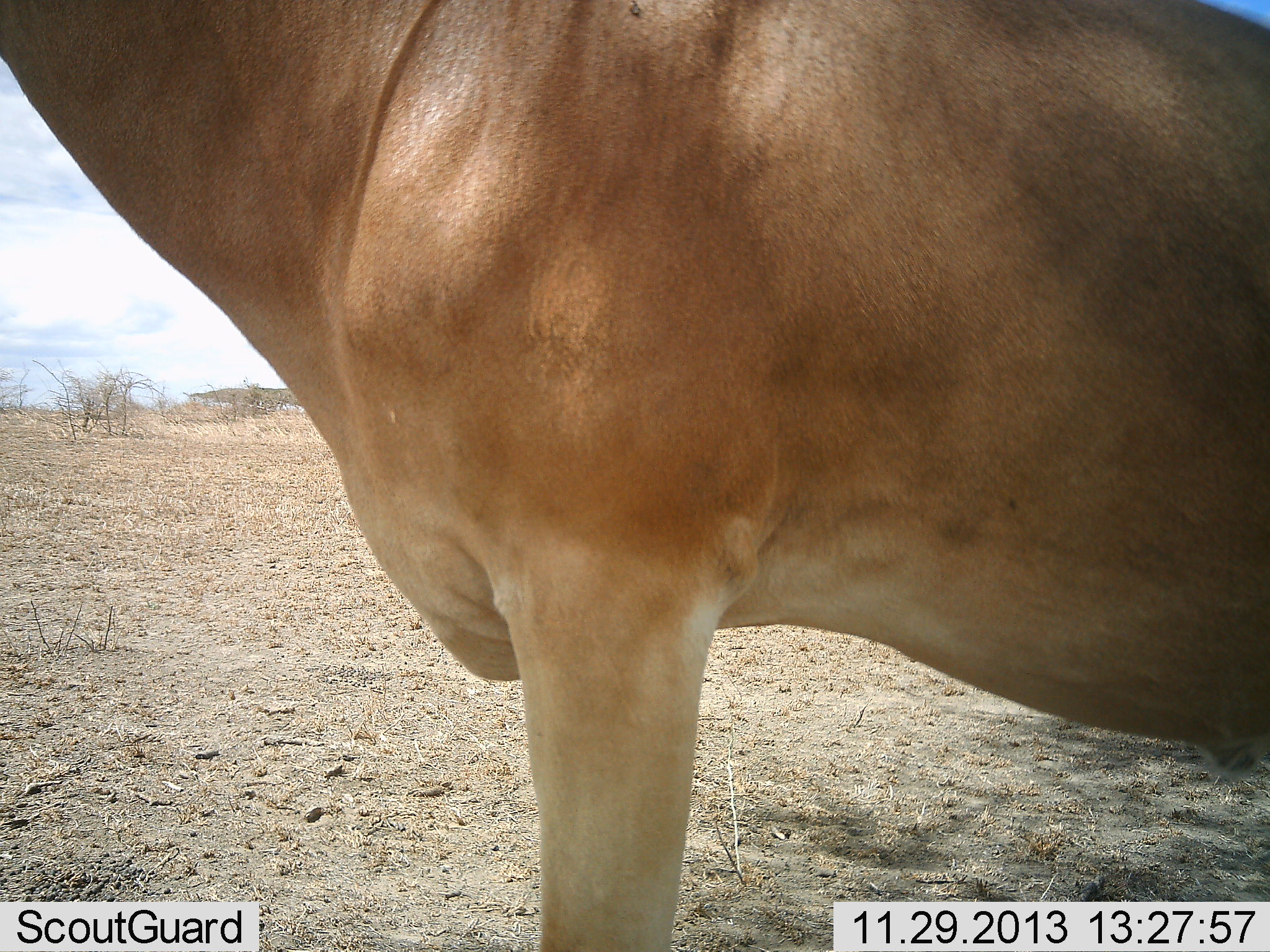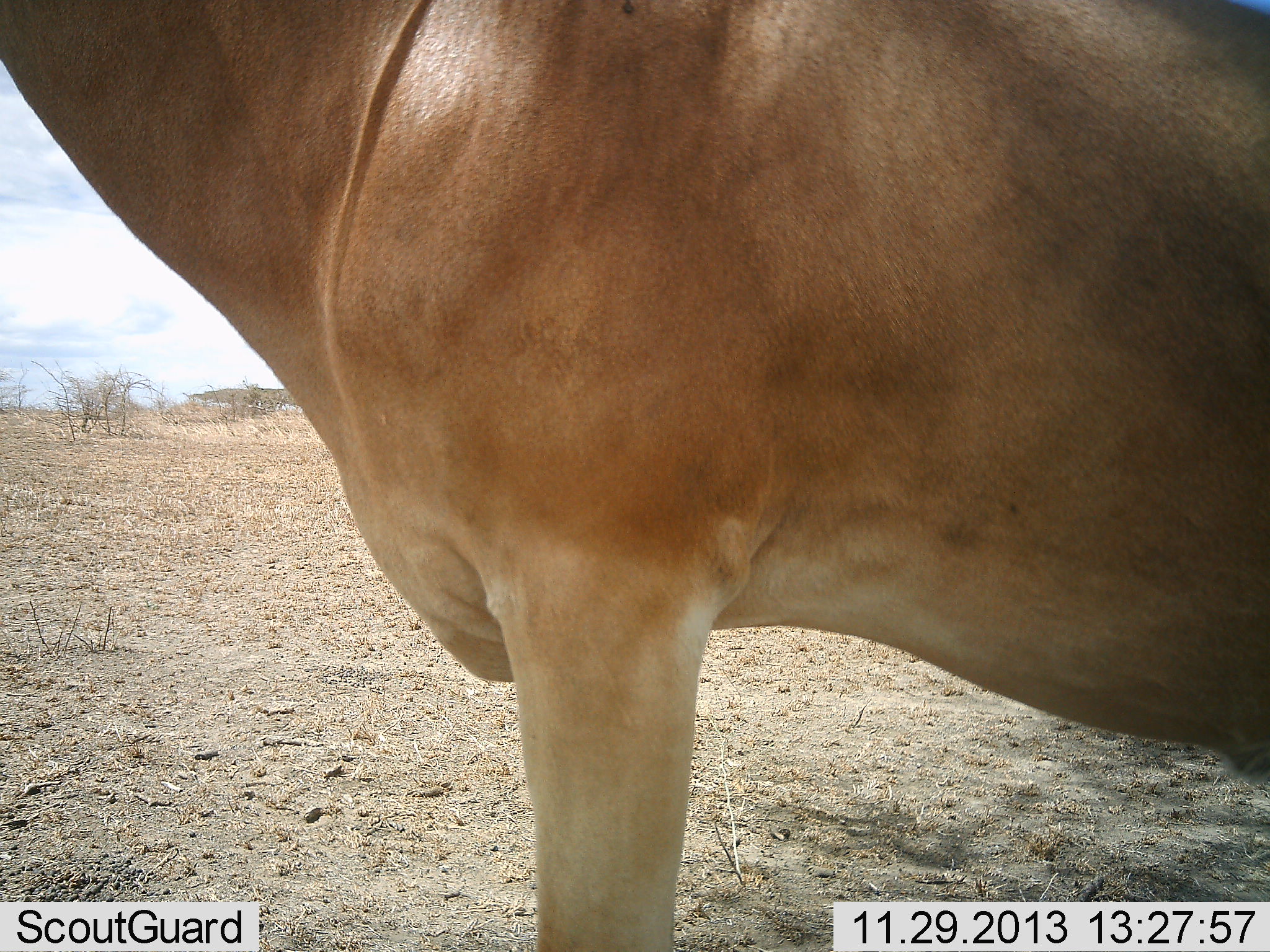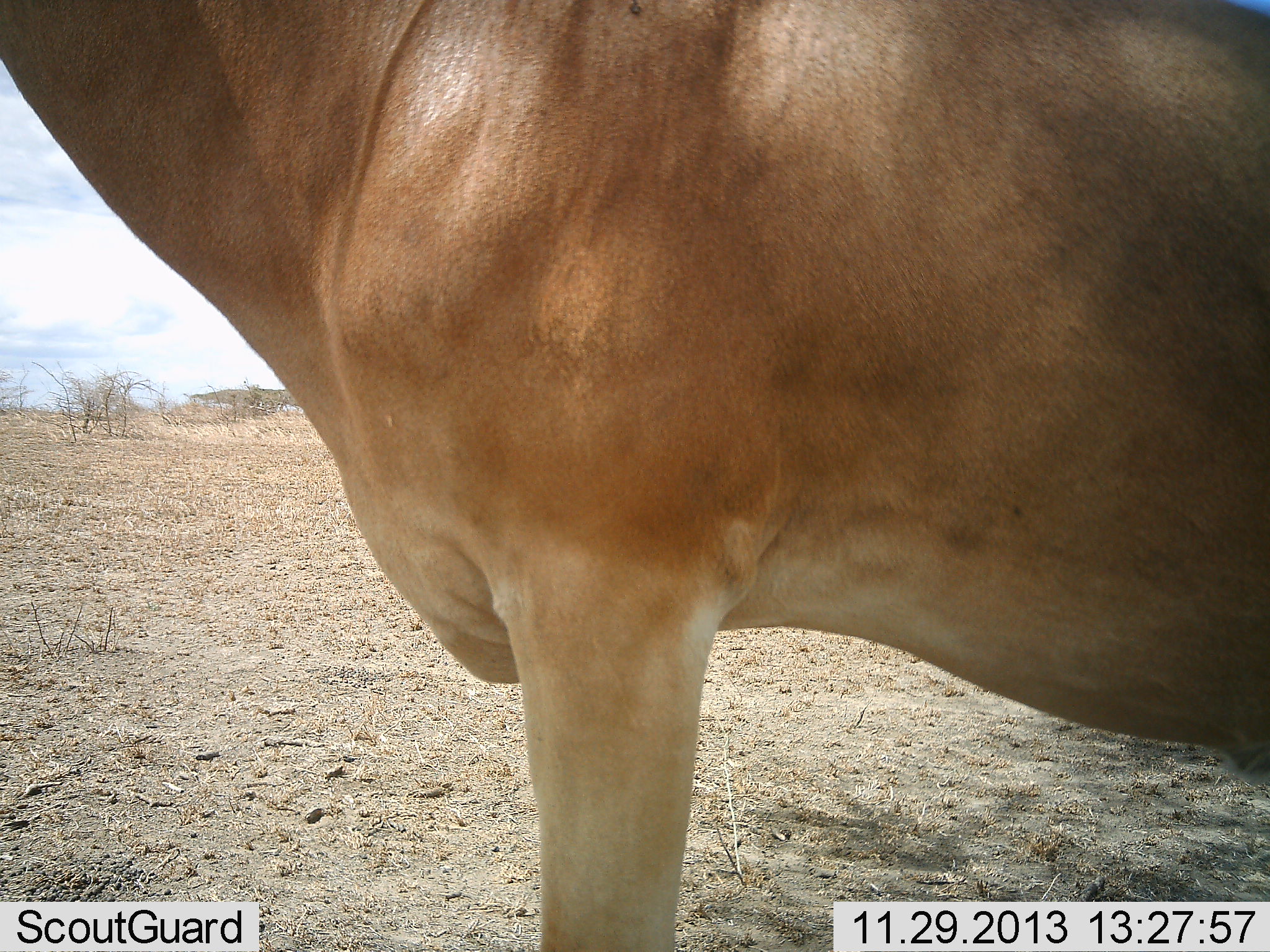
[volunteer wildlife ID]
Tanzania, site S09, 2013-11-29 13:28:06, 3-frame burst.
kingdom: Animalia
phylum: Chordata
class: Mammalia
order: Artiodactyla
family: Bovidae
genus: Alcelaphus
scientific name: Alcelaphus buselaphus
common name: hartebeest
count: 1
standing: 100%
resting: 0%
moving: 0%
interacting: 0%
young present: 0%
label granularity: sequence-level